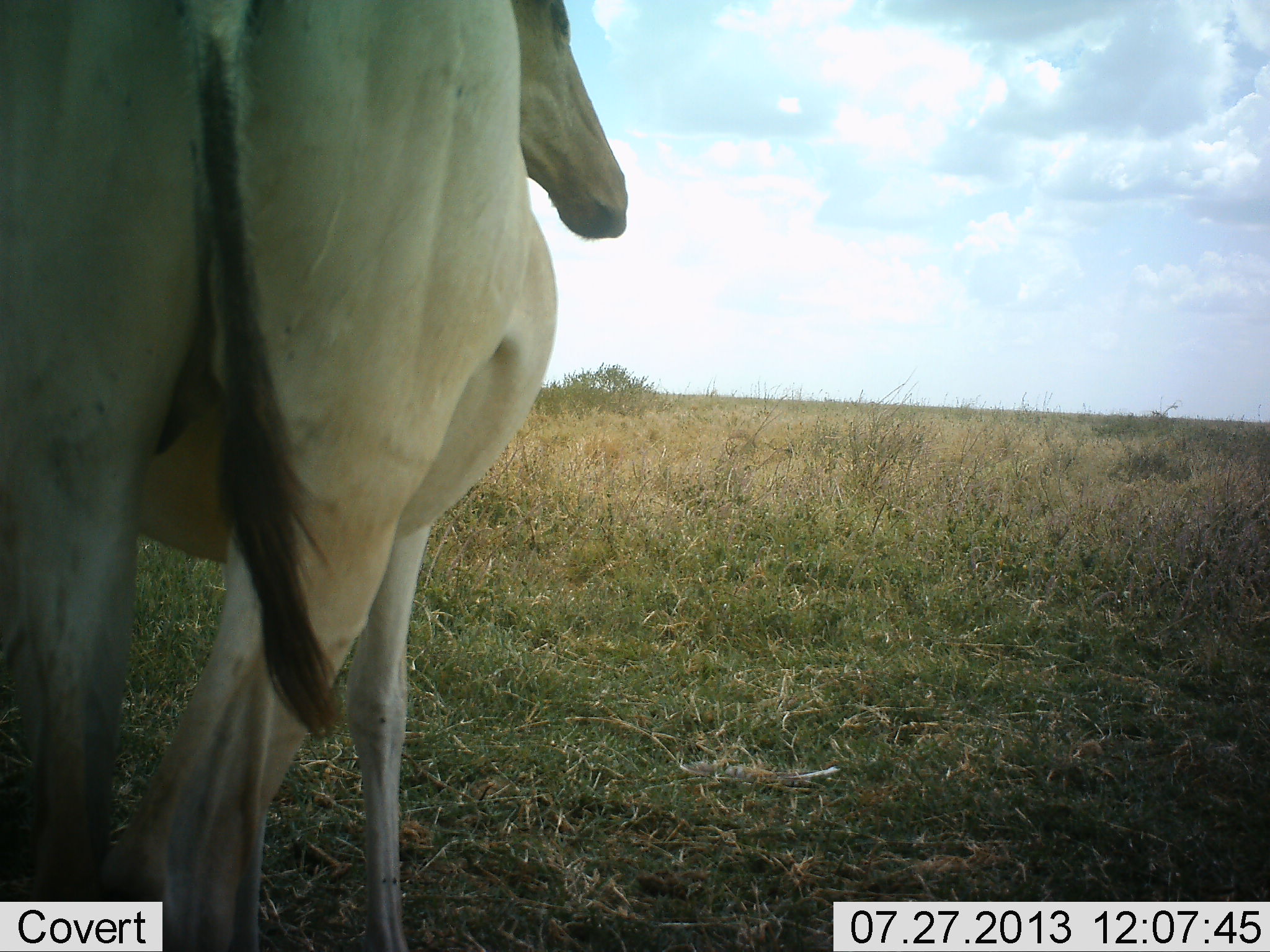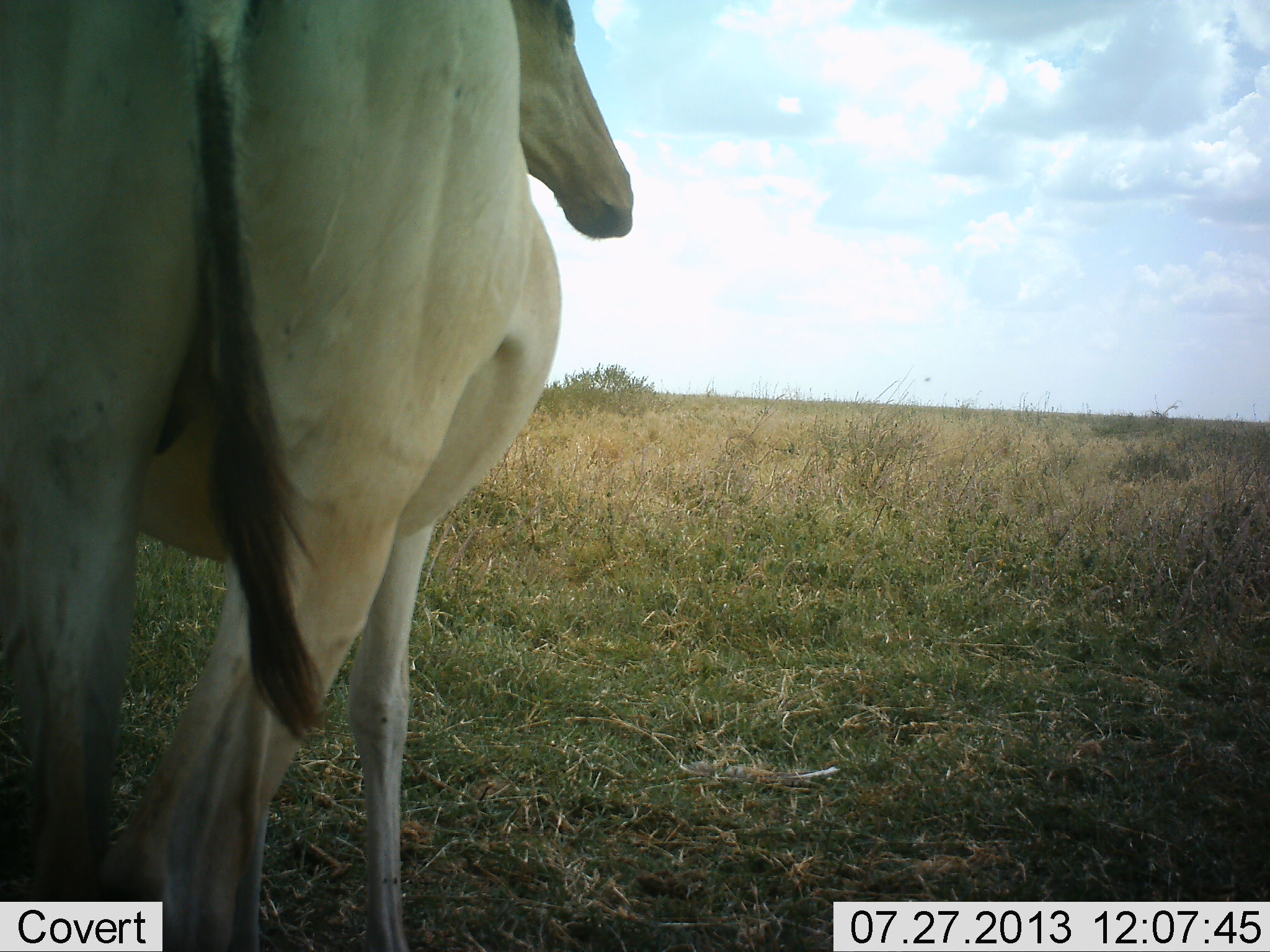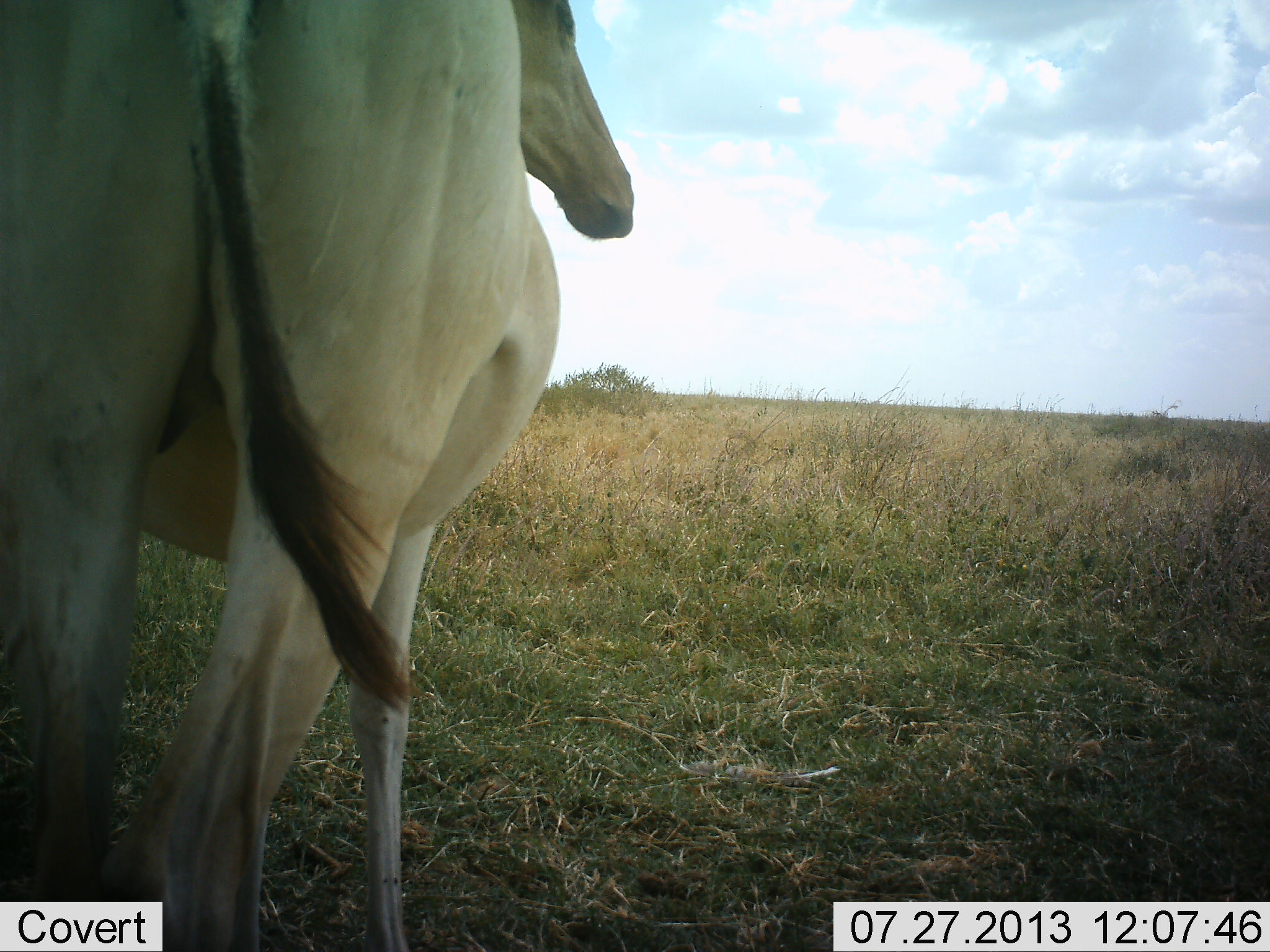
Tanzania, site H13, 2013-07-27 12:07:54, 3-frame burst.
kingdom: Animalia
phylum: Chordata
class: Mammalia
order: Artiodactyla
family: Bovidae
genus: Alcelaphus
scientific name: Alcelaphus buselaphus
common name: hartebeest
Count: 1.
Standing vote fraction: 100%.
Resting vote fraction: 0%.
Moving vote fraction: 0%.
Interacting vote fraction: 0%.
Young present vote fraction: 0%.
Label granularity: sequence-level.